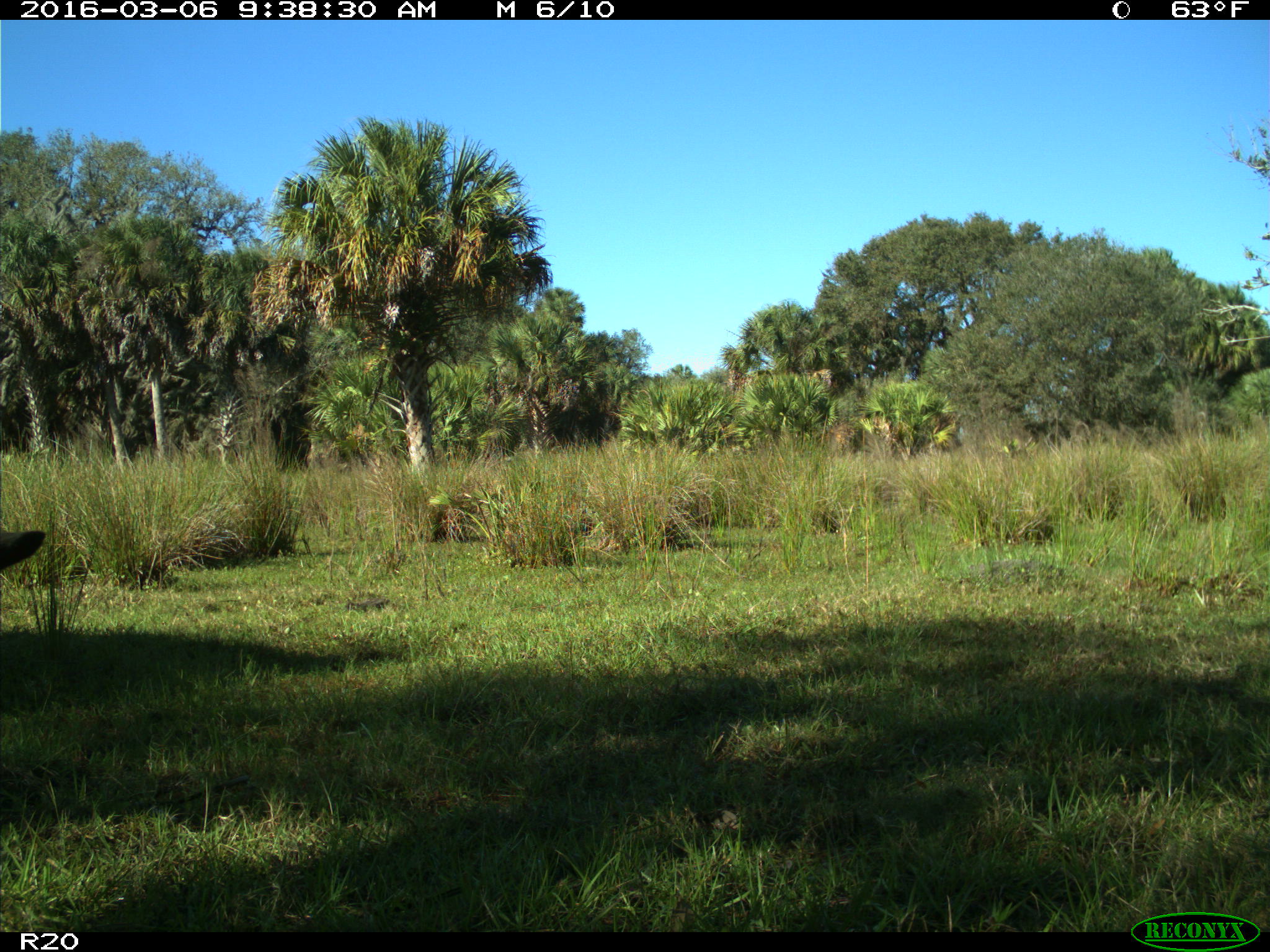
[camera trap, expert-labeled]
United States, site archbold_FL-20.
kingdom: Animalia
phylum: Chordata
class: Mammalia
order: Artiodactyla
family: Bovidae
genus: Bos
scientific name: Bos taurus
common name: domestic cow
Bos taurus (domestic cow).